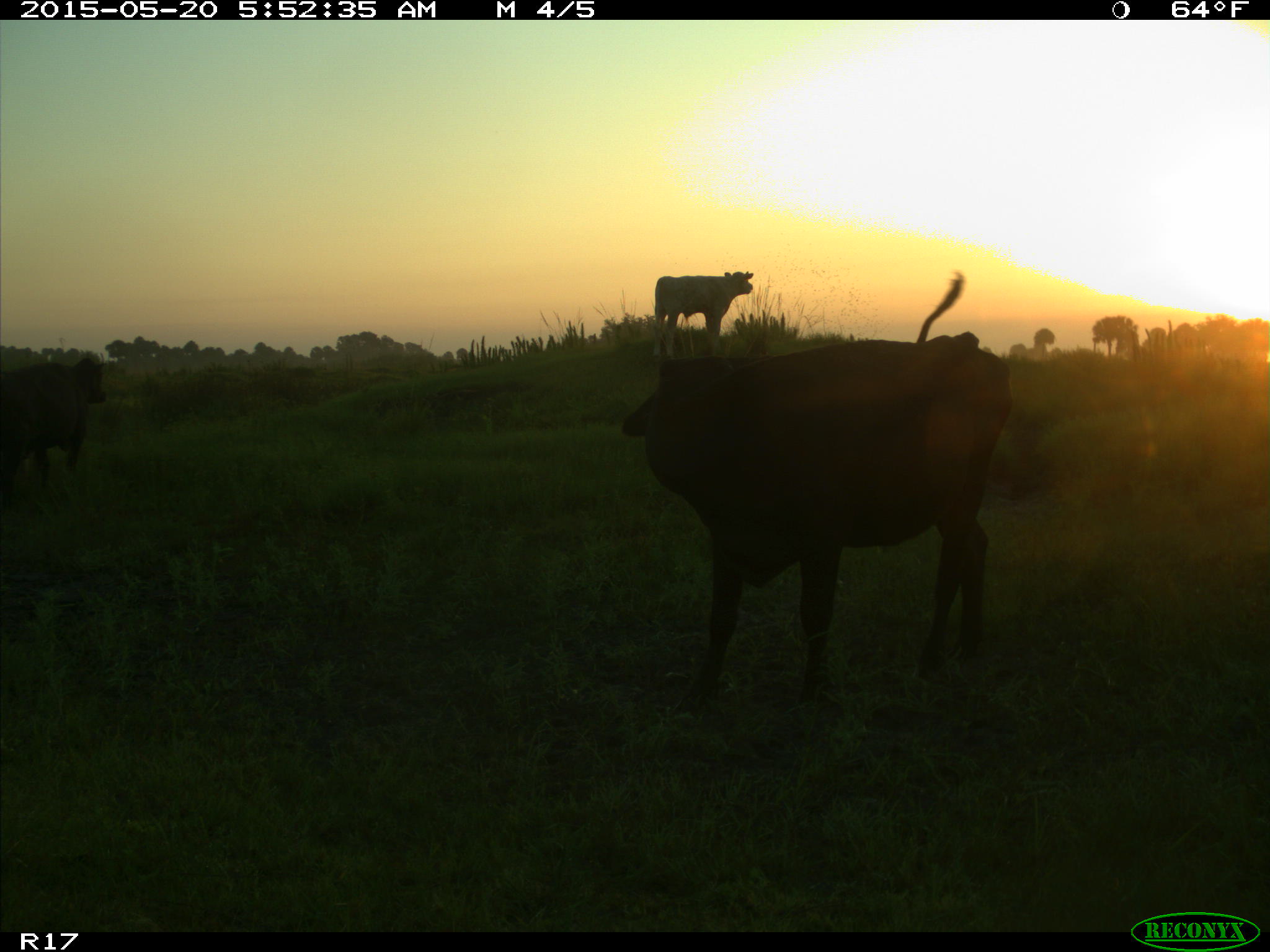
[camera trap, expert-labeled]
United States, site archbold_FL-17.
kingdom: Animalia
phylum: Chordata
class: Mammalia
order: Artiodactyla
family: Bovidae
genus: Bos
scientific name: Bos taurus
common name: domestic cow